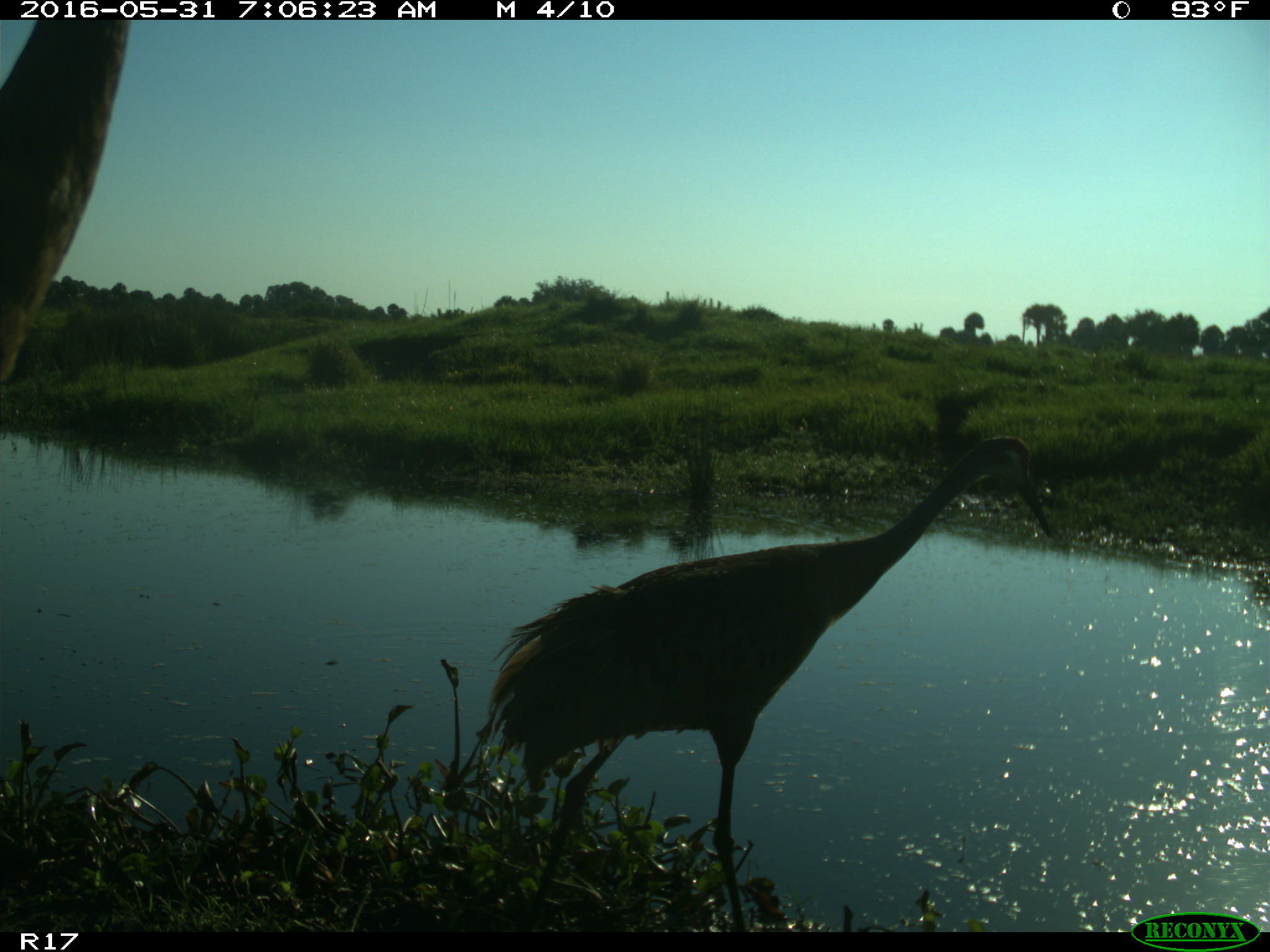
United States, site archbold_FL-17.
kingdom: Animalia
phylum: Chordata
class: Aves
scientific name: Aves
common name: birds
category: unidentified bird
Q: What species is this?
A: Unidentified bird (birds) (Aves).